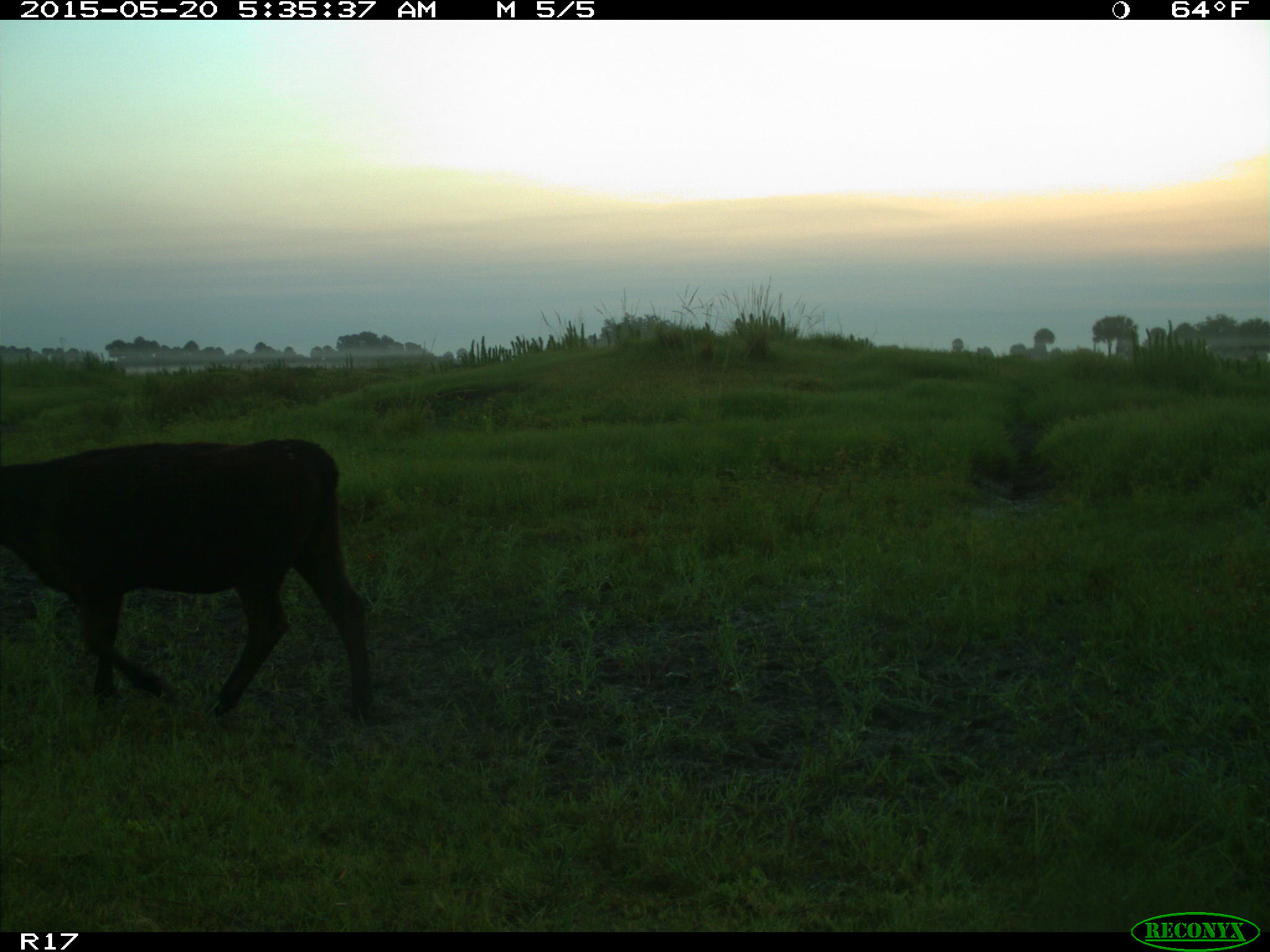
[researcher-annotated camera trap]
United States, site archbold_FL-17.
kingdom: Animalia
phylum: Chordata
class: Mammalia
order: Artiodactyla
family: Bovidae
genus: Bos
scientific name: Bos taurus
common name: domestic cow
Bos taurus (domestic cow).